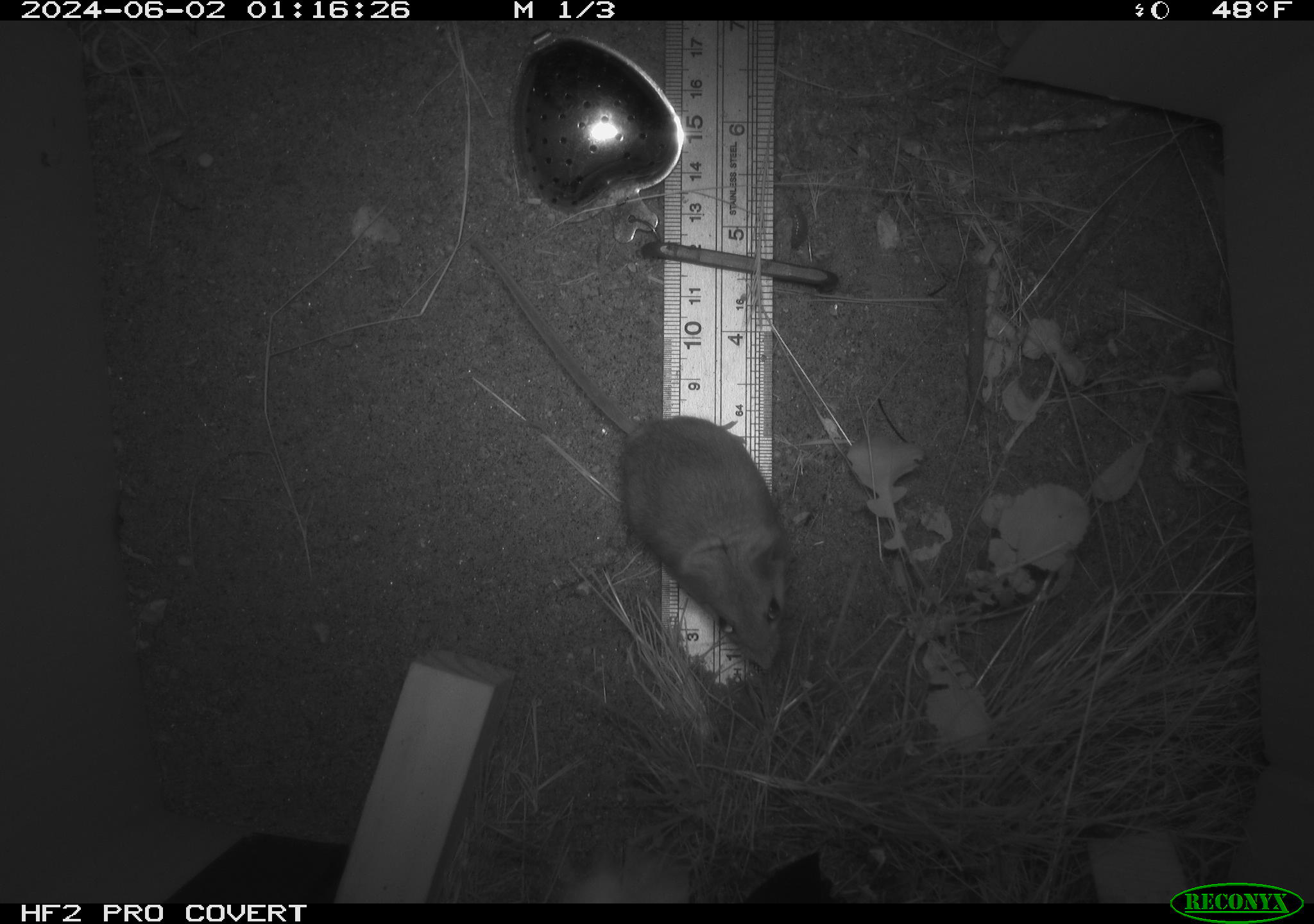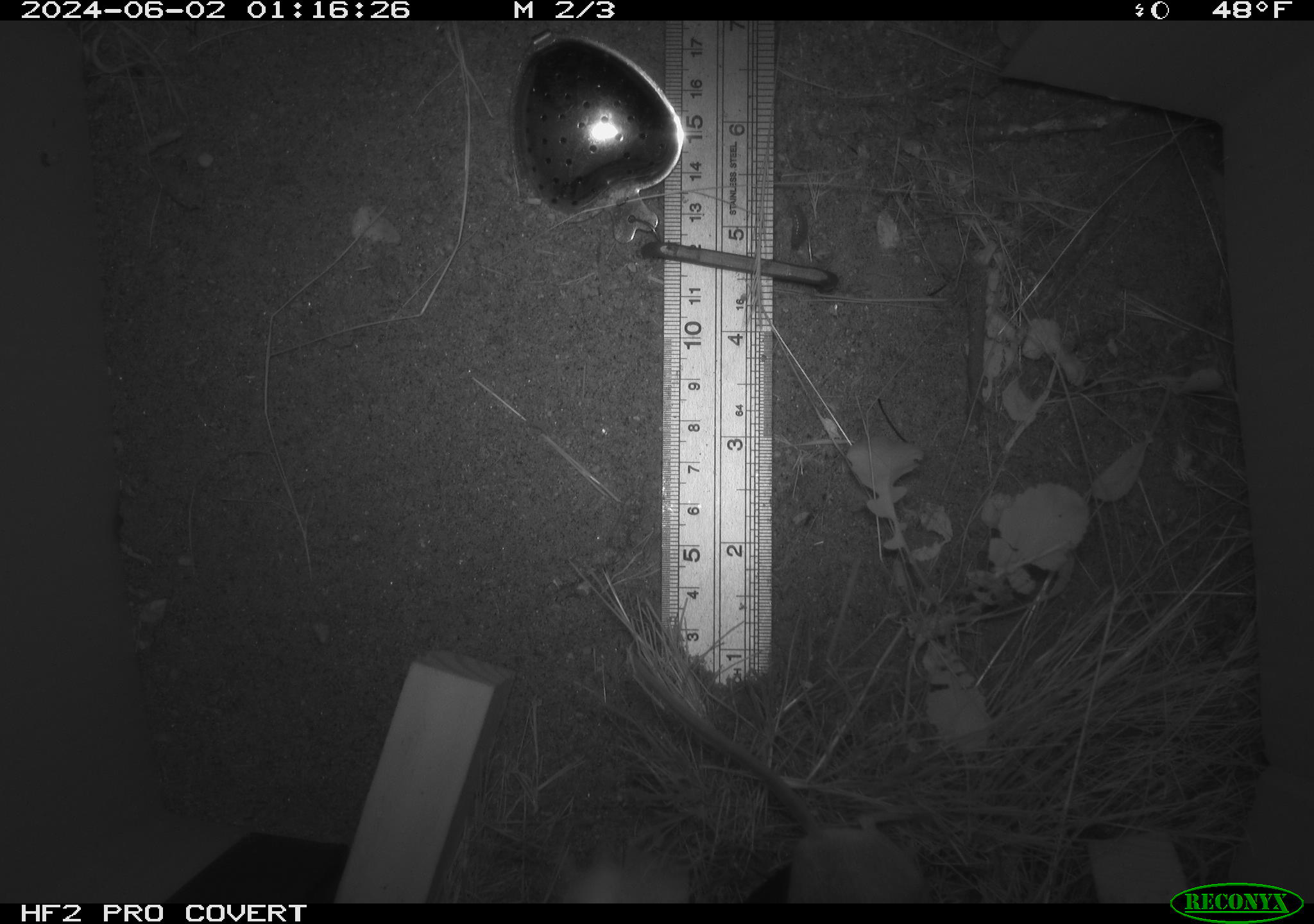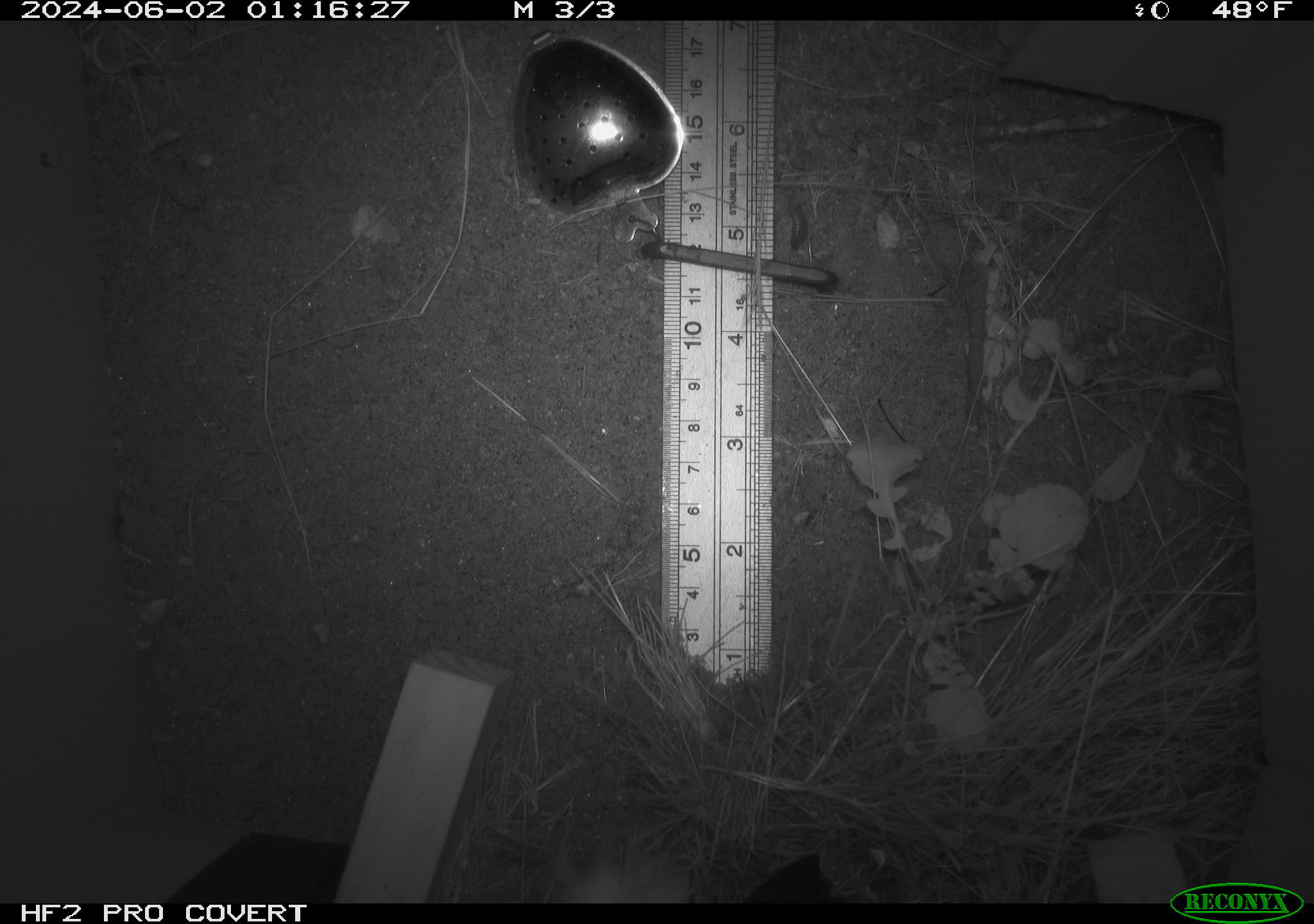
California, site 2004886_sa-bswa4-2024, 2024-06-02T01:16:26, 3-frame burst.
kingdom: Animalia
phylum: Chordata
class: Mammalia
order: Rodentia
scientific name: Rodentia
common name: rodent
Rodent (Rodentia).